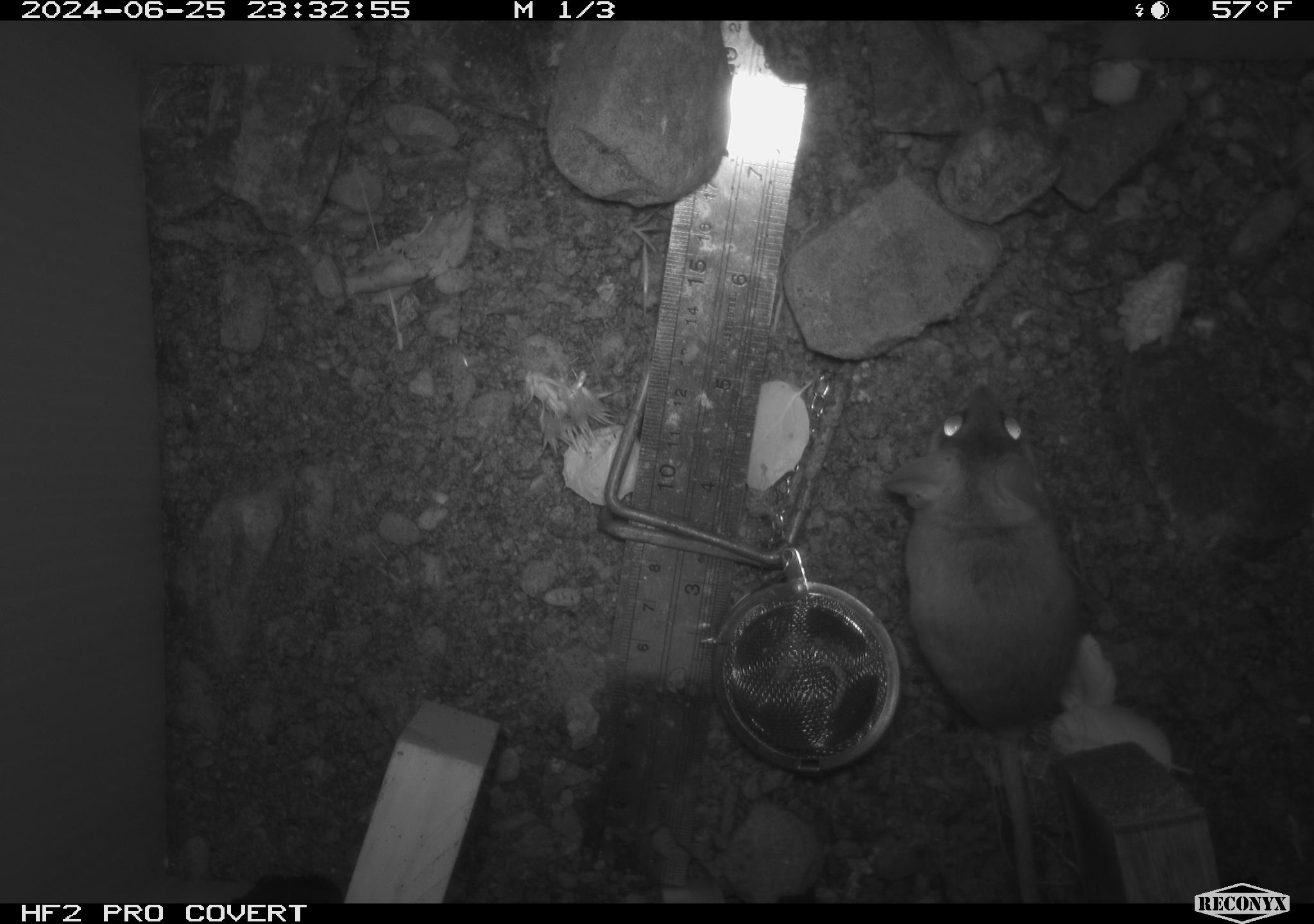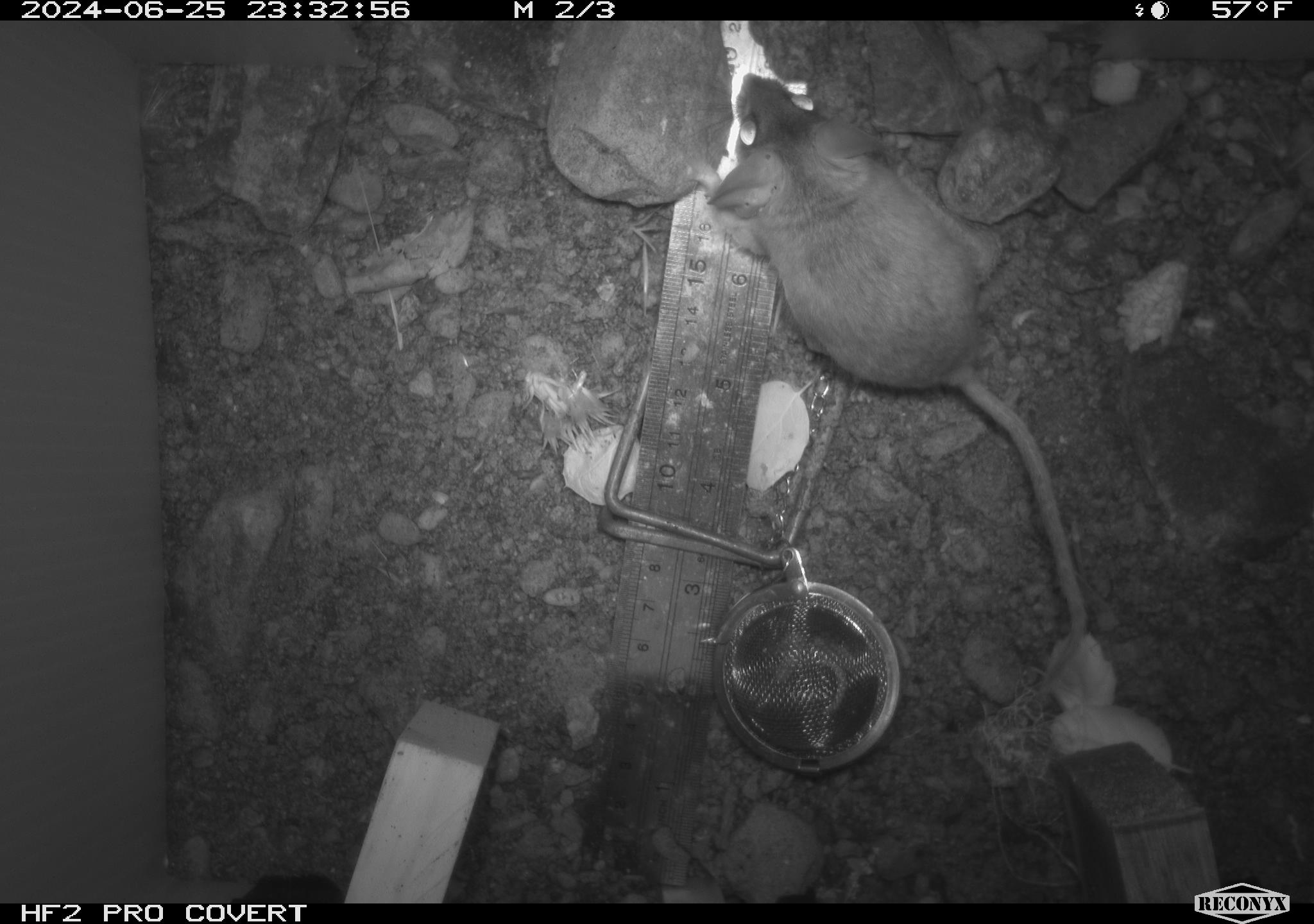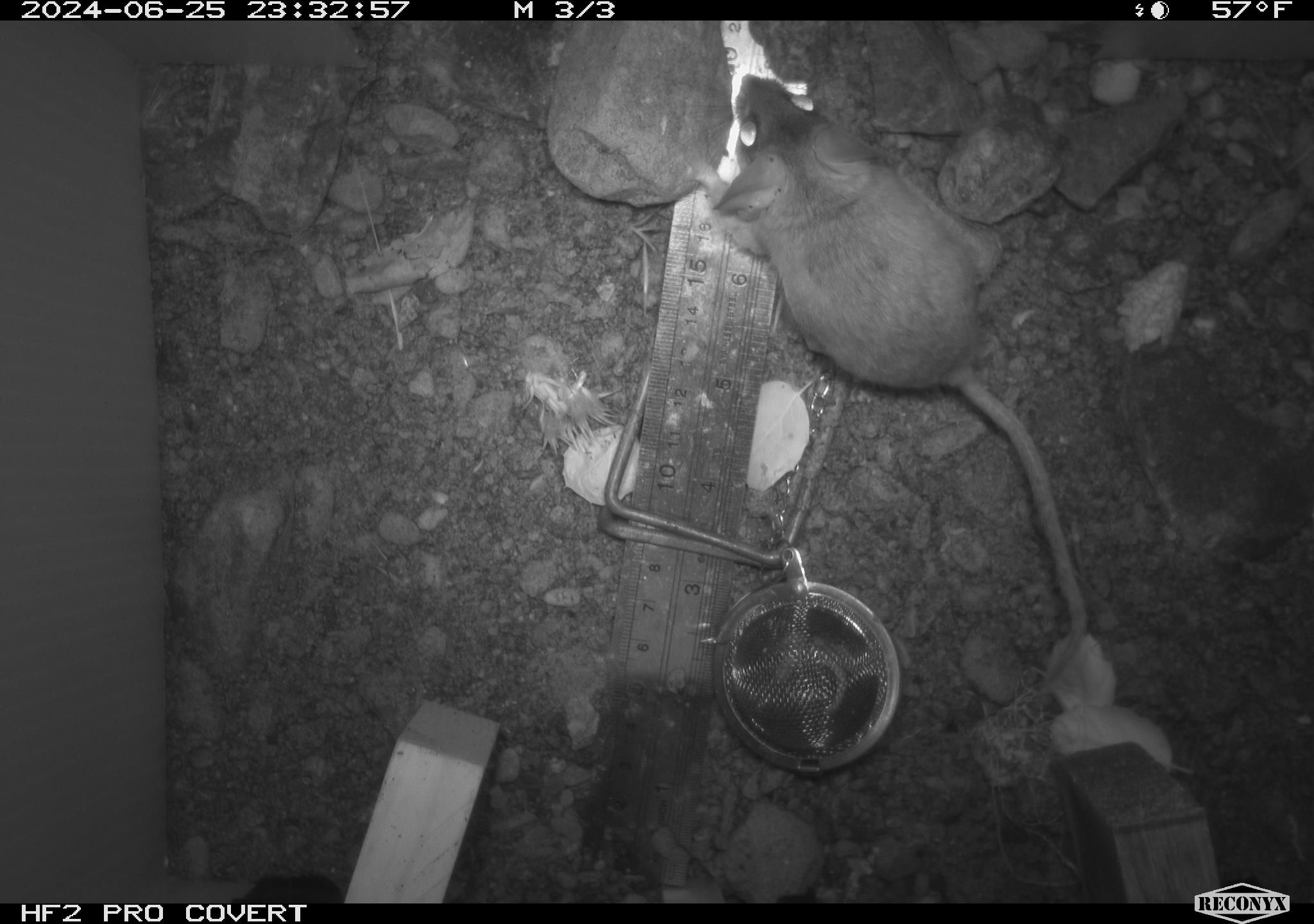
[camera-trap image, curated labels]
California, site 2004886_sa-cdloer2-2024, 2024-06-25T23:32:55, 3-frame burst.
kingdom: Animalia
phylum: Chordata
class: Mammalia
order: Rodentia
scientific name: Rodentia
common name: mouse species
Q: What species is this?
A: Mouse species (Rodentia).